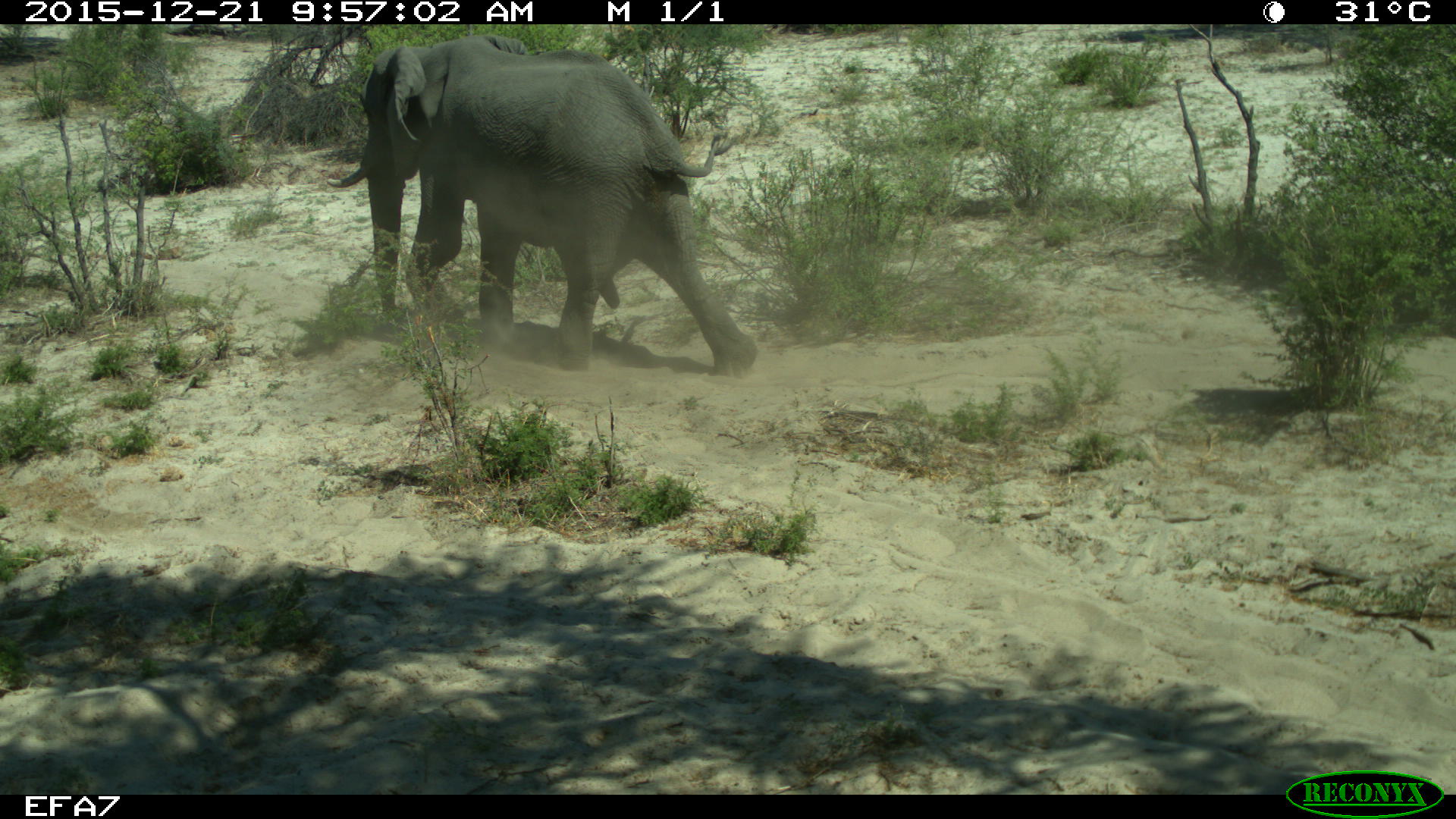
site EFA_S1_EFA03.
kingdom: Animalia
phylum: Chordata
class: Mammalia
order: Proboscidea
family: Elephantidae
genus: Loxodonta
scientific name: Loxodonta africana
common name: african bush elephant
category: elephant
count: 1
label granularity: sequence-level